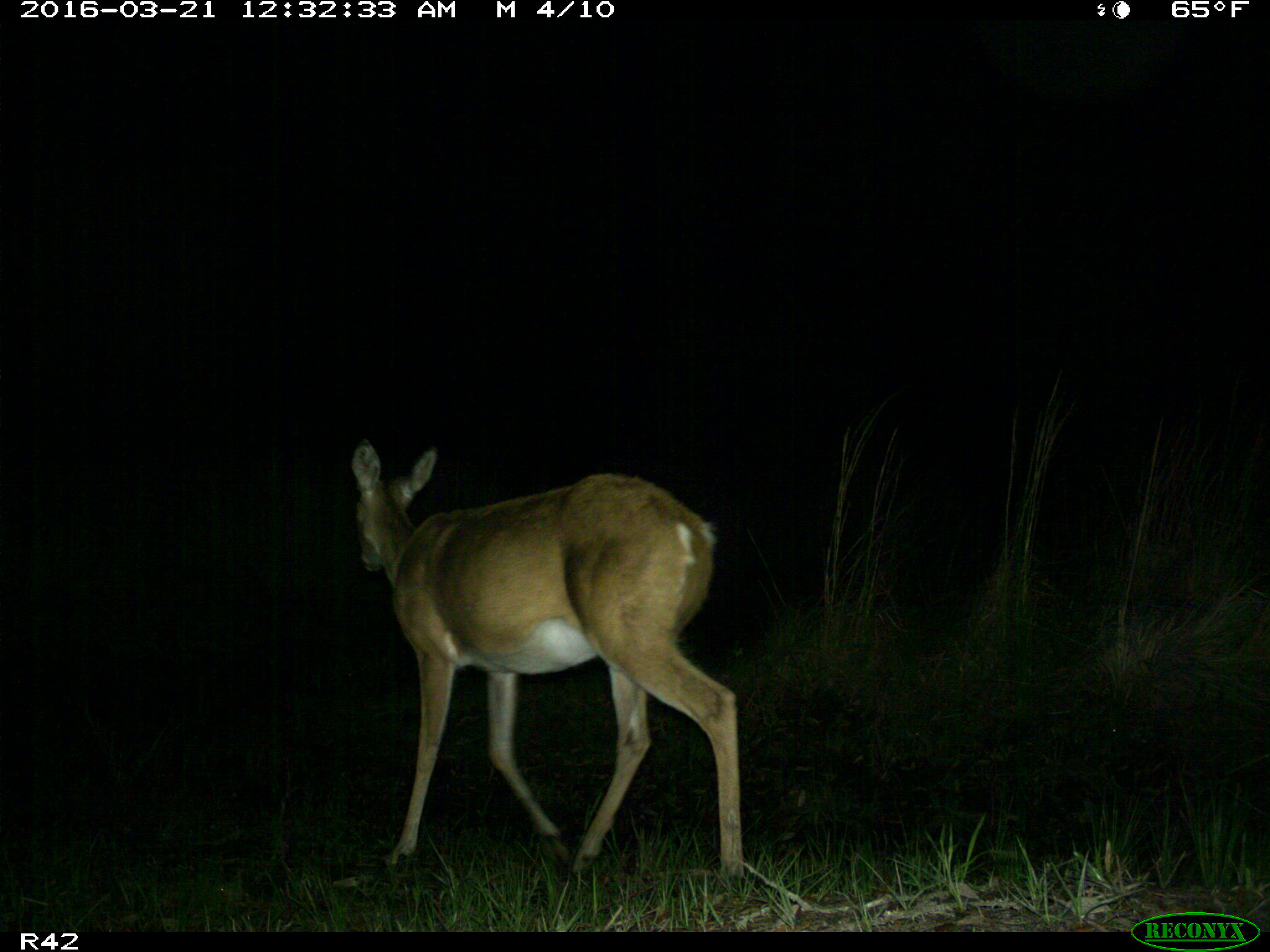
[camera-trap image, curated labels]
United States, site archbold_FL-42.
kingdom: Animalia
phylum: Chordata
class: Mammalia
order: Artiodactyla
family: Cervidae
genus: Odocoileus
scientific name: Odocoileus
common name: deer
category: unidentified deer